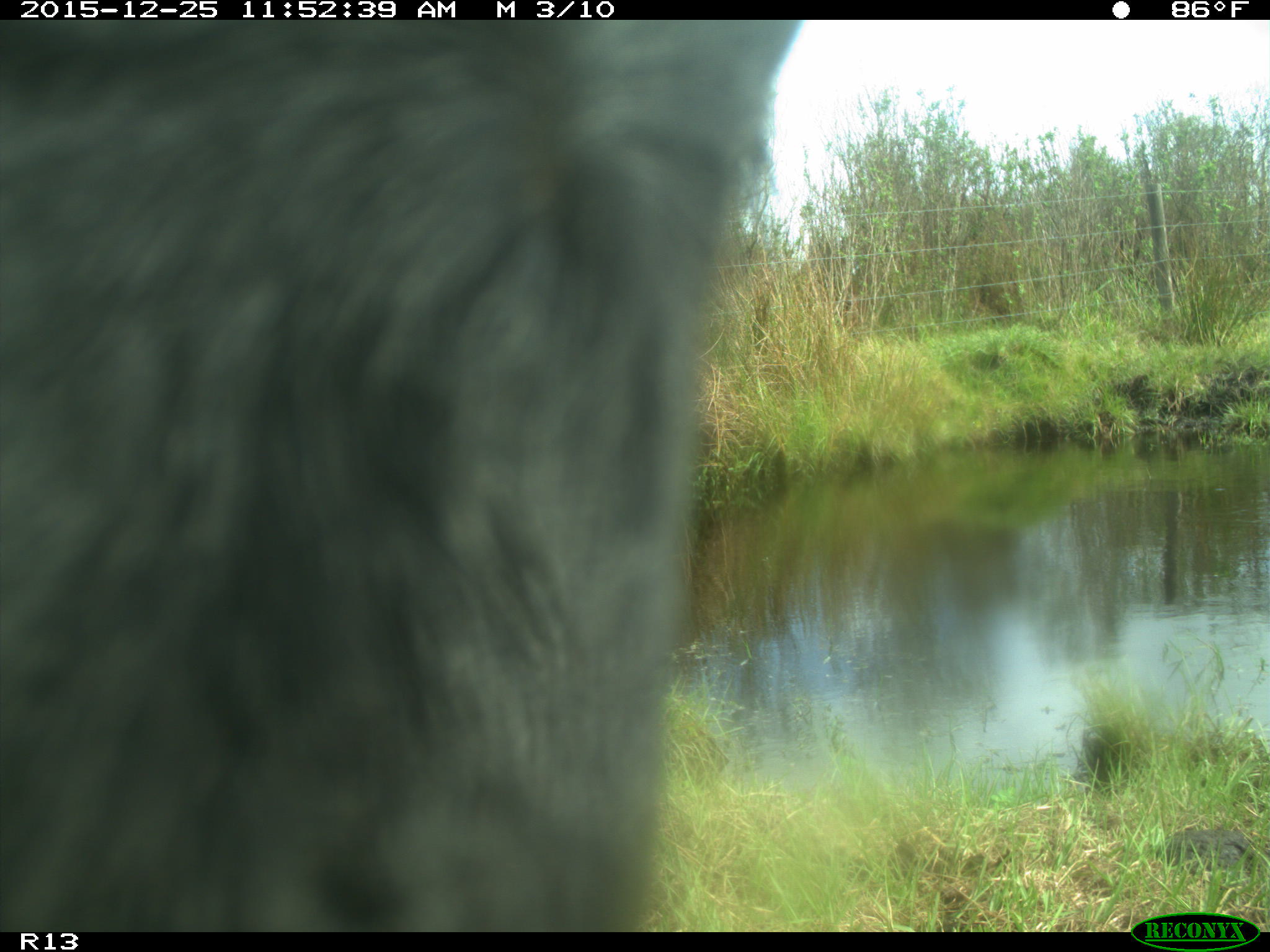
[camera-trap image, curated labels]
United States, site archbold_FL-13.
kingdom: Animalia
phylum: Chordata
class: Mammalia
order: Artiodactyla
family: Bovidae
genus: Bos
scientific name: Bos taurus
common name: domestic cow